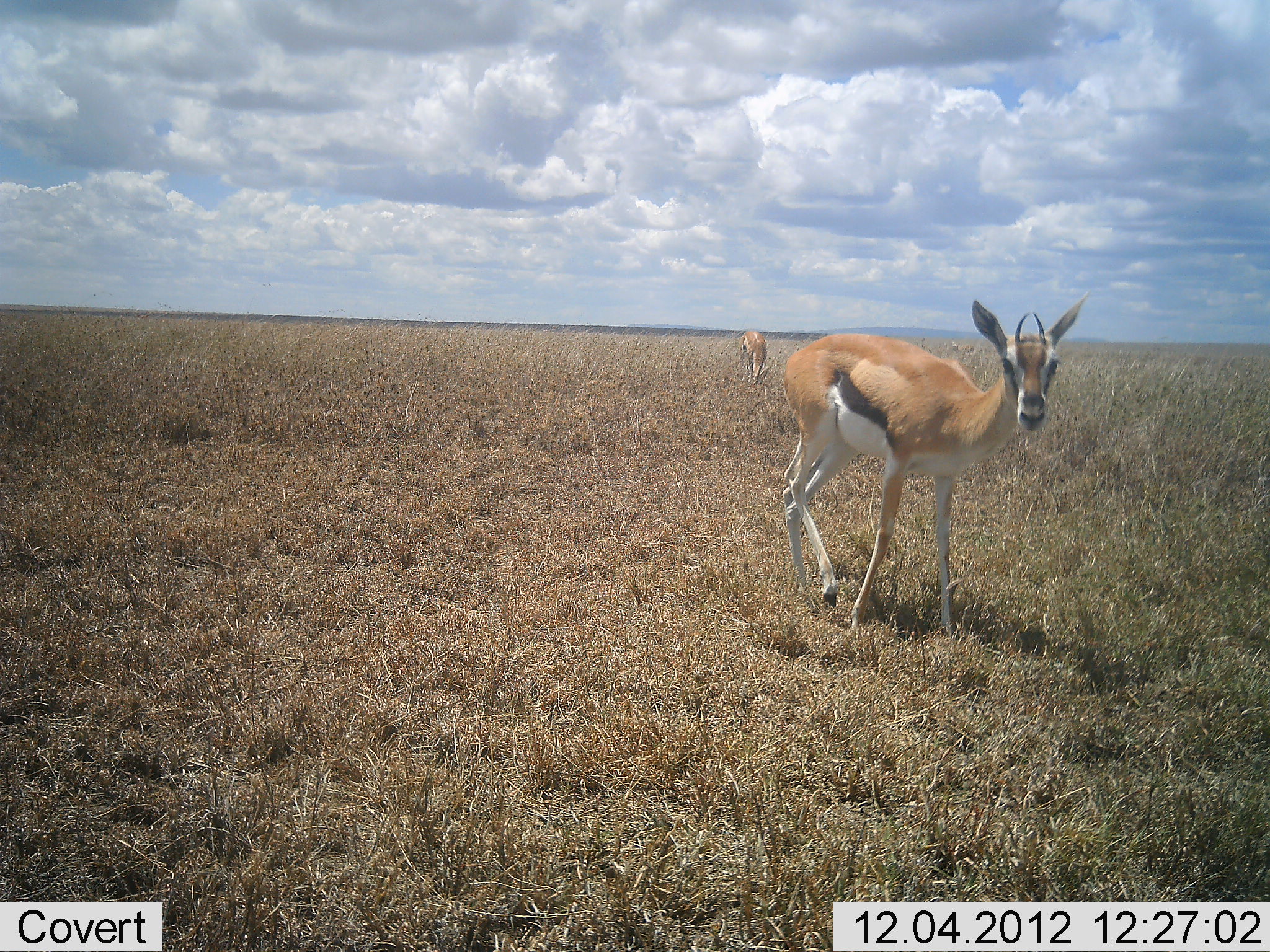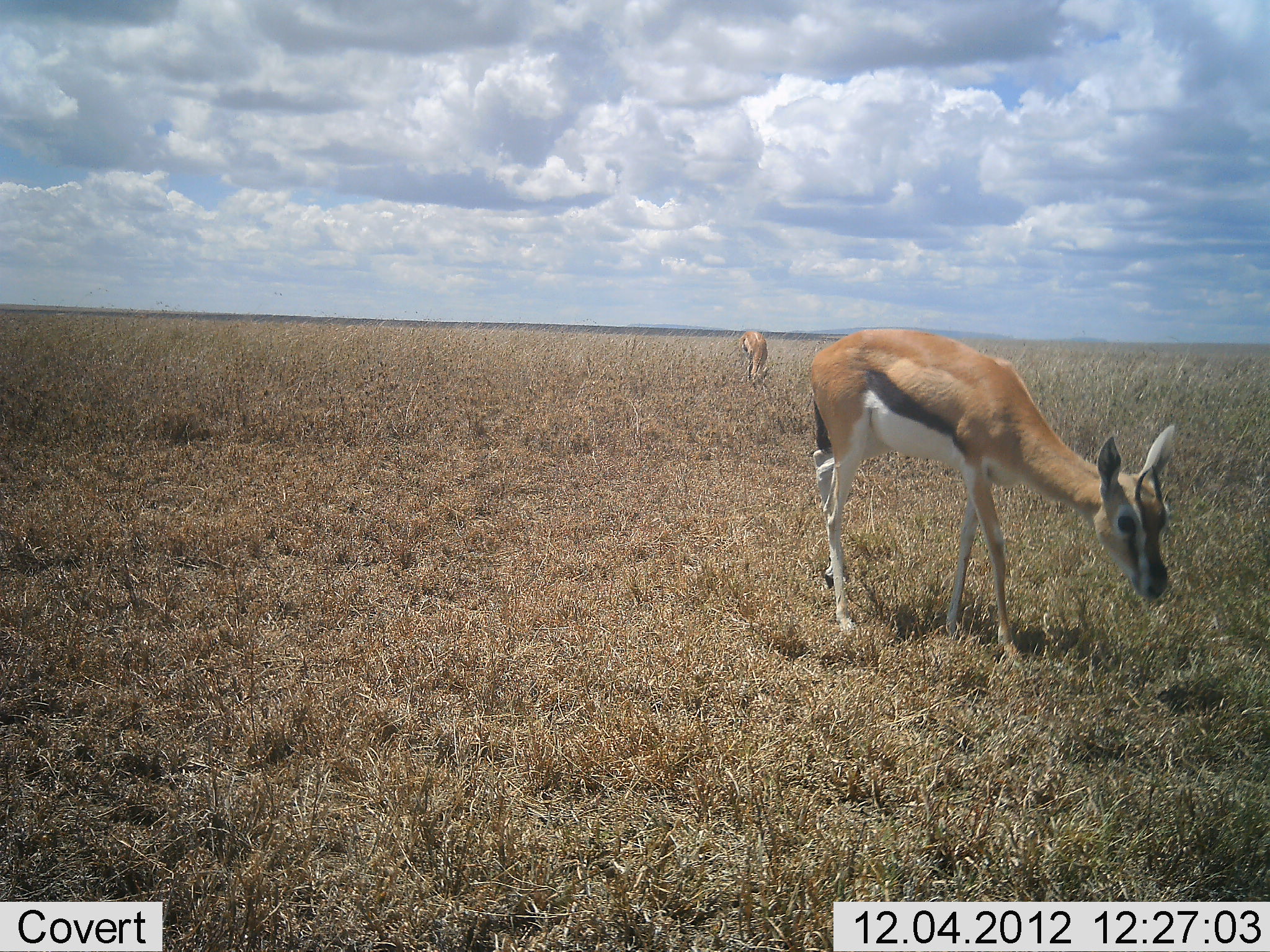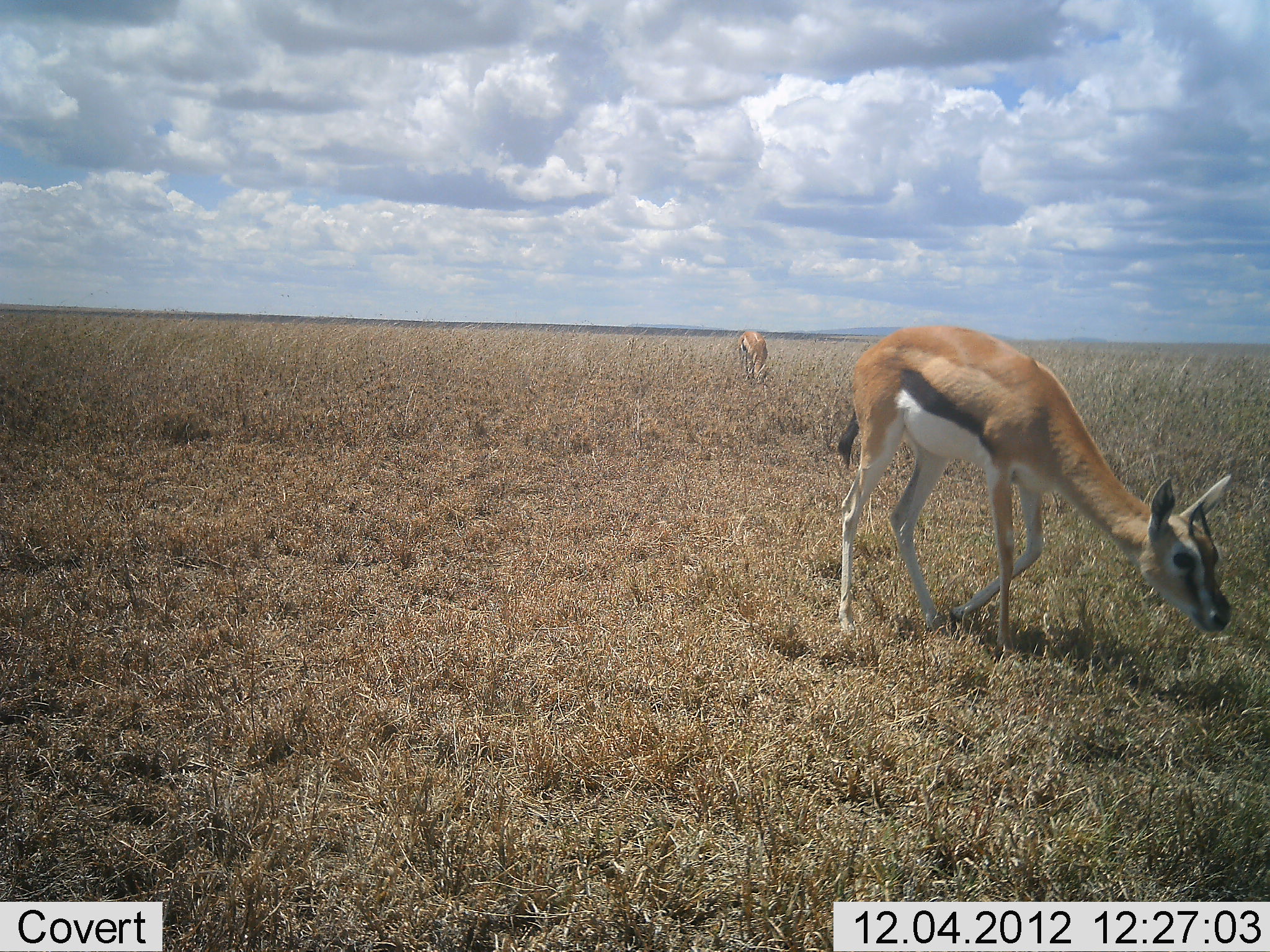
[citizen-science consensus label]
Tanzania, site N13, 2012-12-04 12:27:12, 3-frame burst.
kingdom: Animalia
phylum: Chordata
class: Mammalia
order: Artiodactyla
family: Bovidae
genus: Eudorcas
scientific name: Eudorcas thomsonii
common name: thomson's gazelle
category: gazellethomsons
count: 2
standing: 30%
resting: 0%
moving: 35%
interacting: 0%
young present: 3%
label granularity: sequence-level